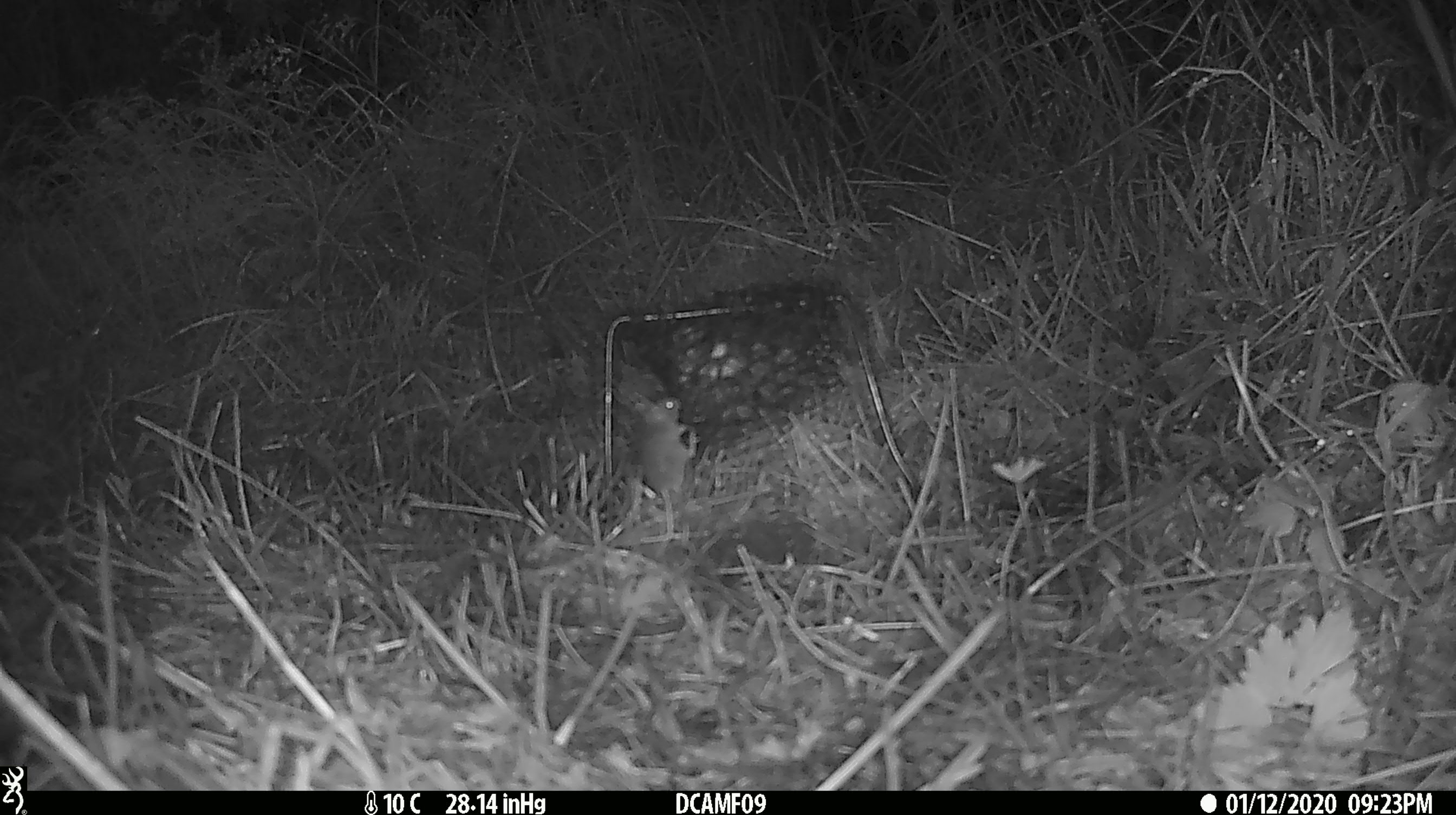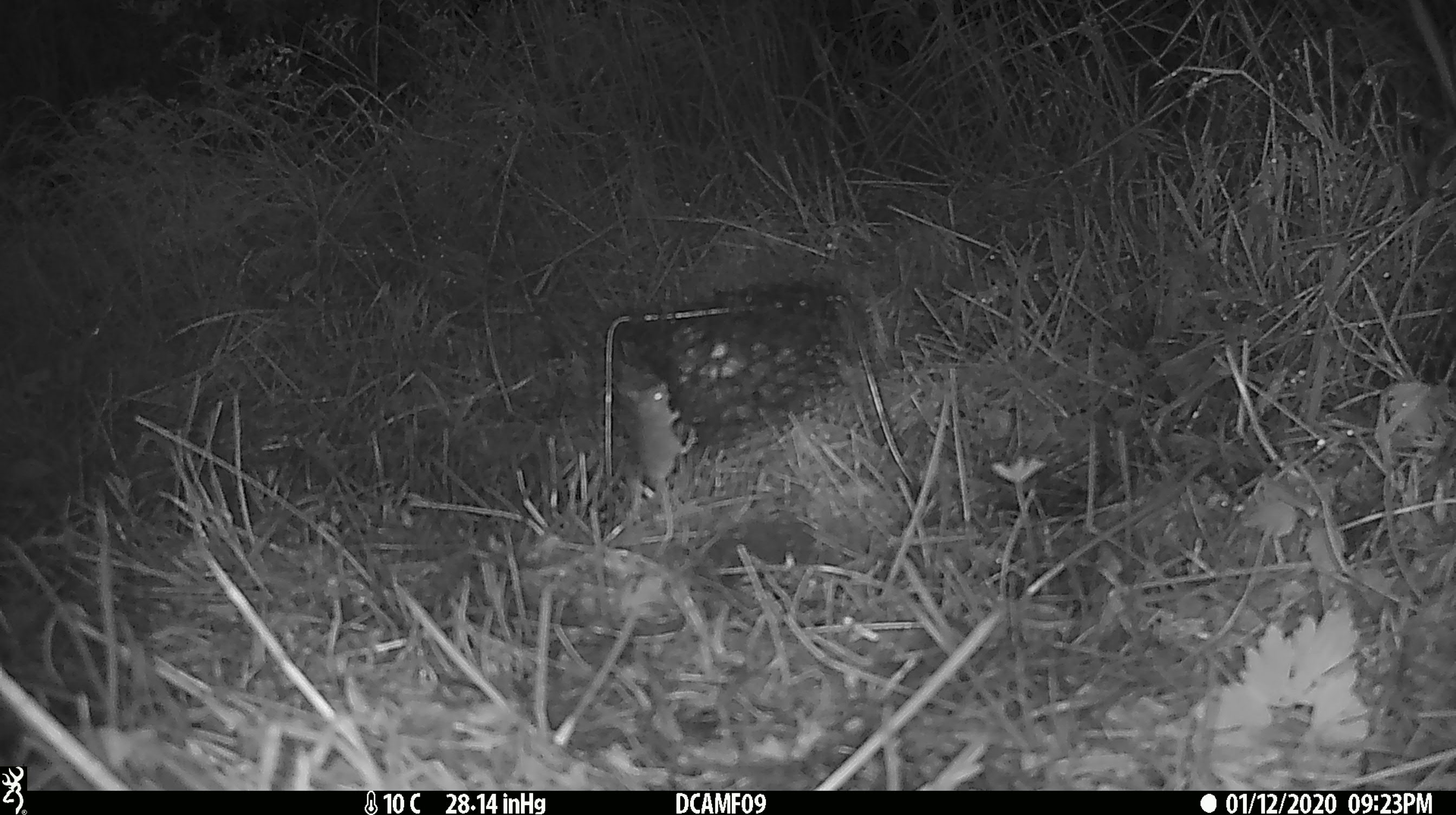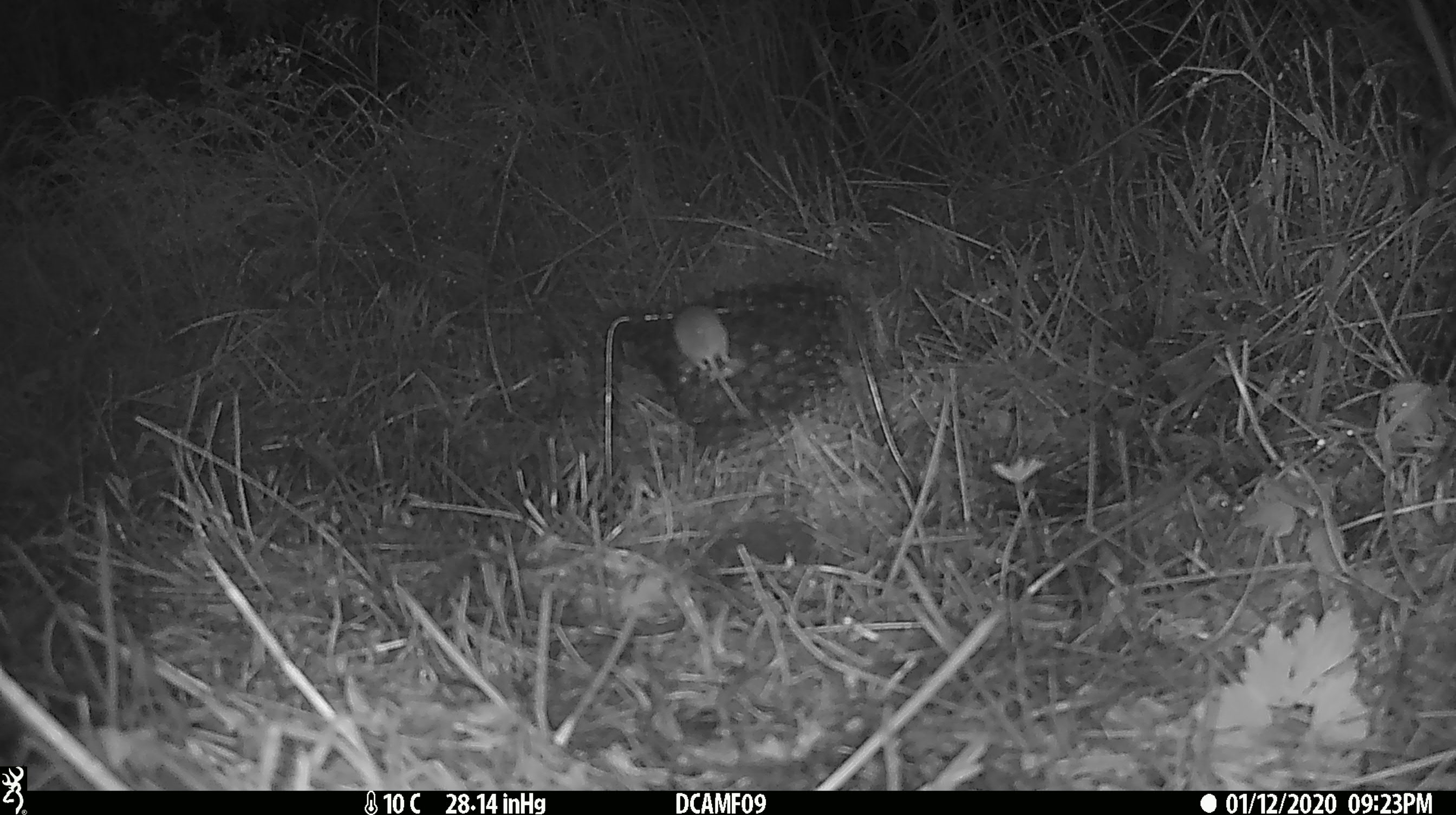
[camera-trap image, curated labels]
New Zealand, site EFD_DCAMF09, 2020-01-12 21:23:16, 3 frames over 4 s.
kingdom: Animalia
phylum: Chordata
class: Mammalia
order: Rodentia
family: Muridae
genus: Mus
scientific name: Mus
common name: mouse